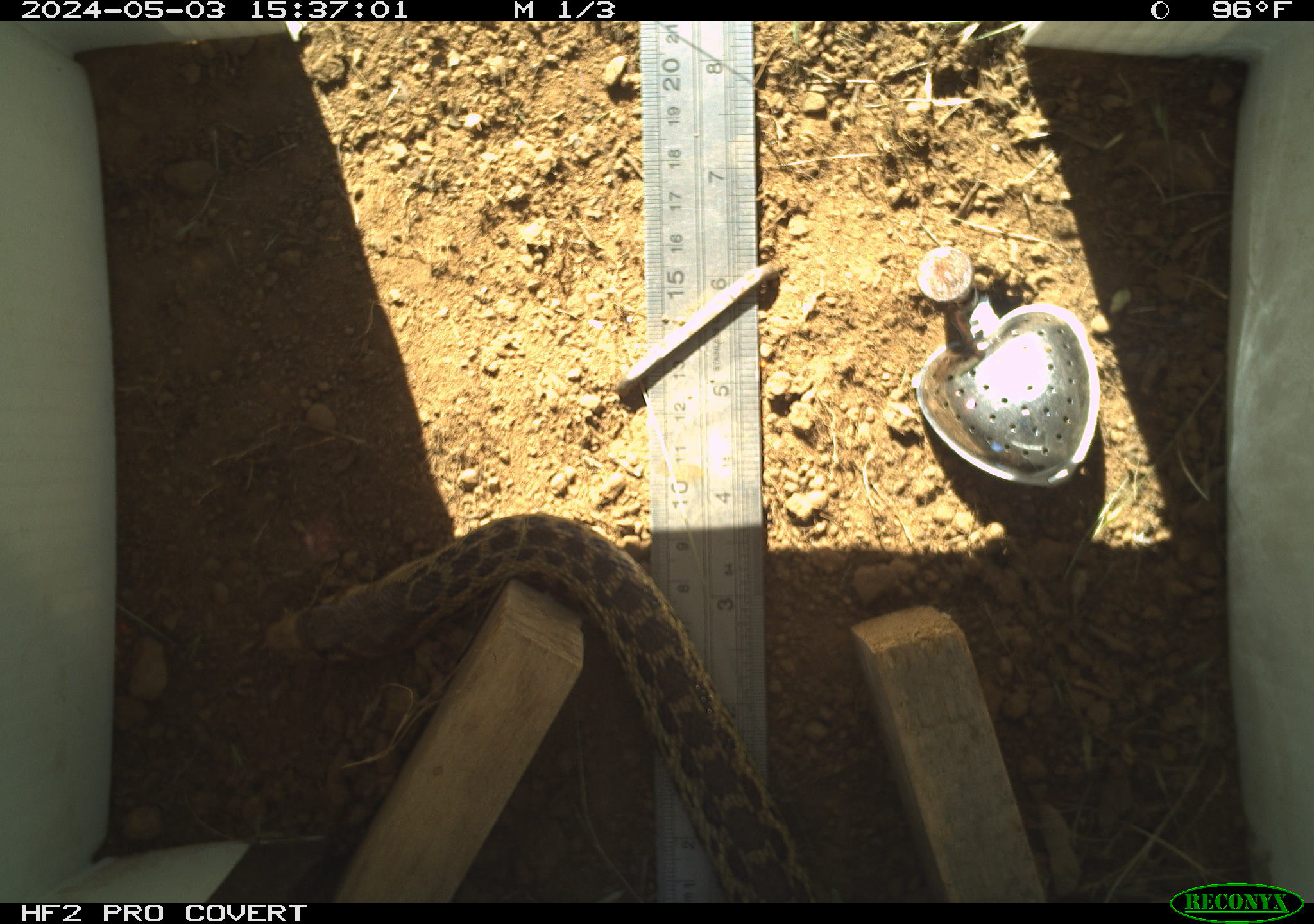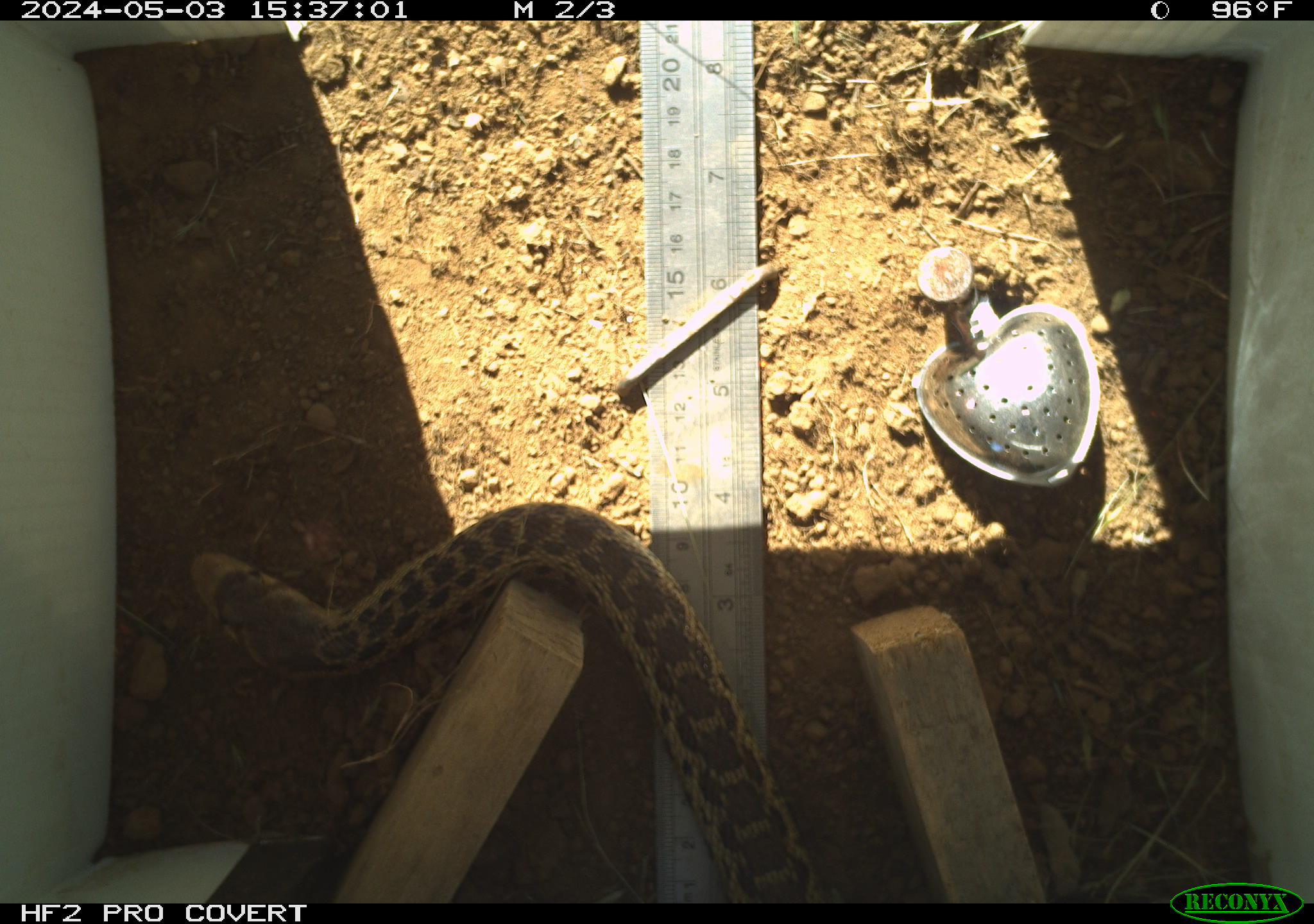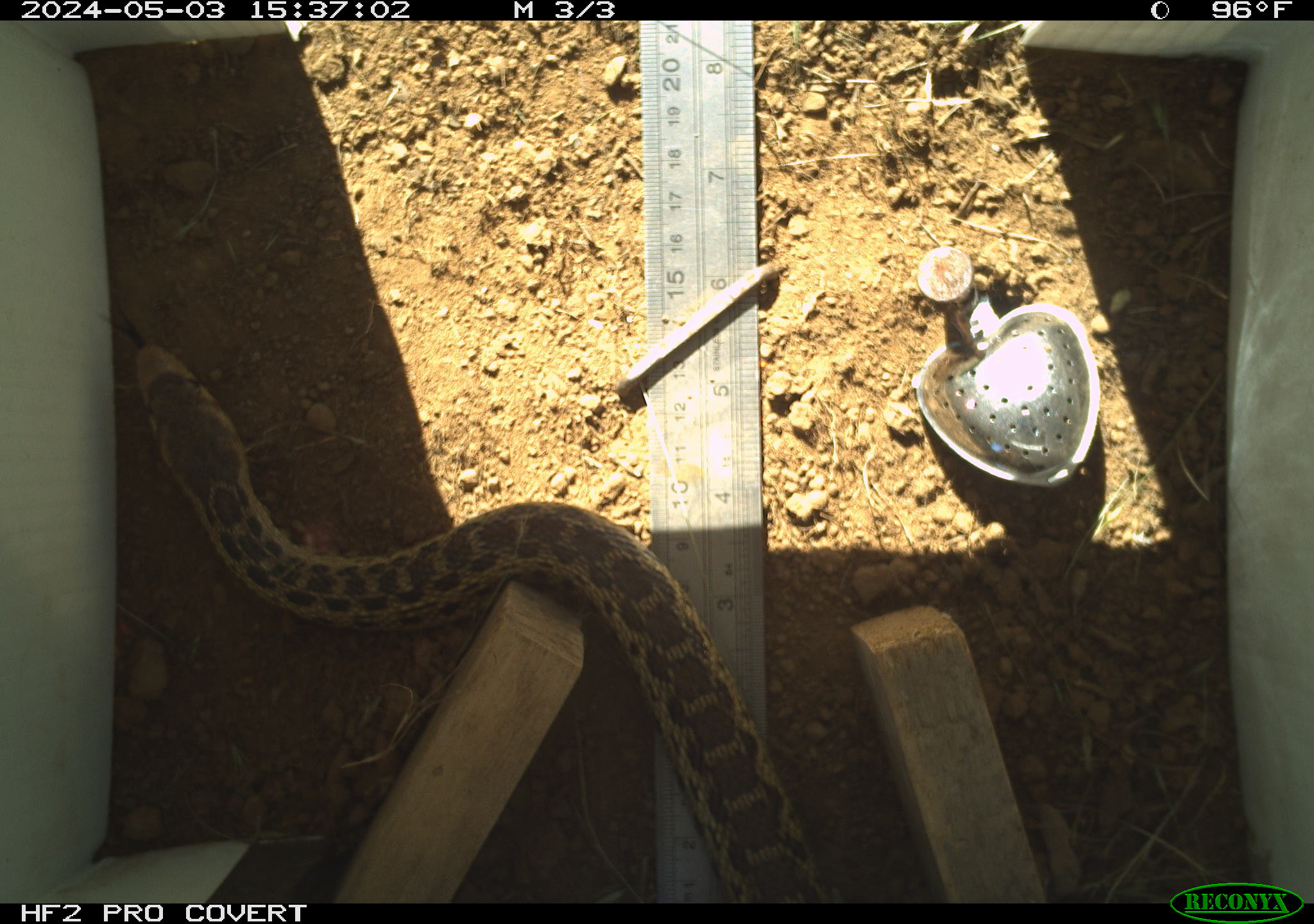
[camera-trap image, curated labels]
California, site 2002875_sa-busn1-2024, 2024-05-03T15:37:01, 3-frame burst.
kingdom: Animalia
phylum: Chordata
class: Reptilia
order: Squamata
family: Colubridae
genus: Pituophis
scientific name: Pituophis catenifer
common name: gophersnake